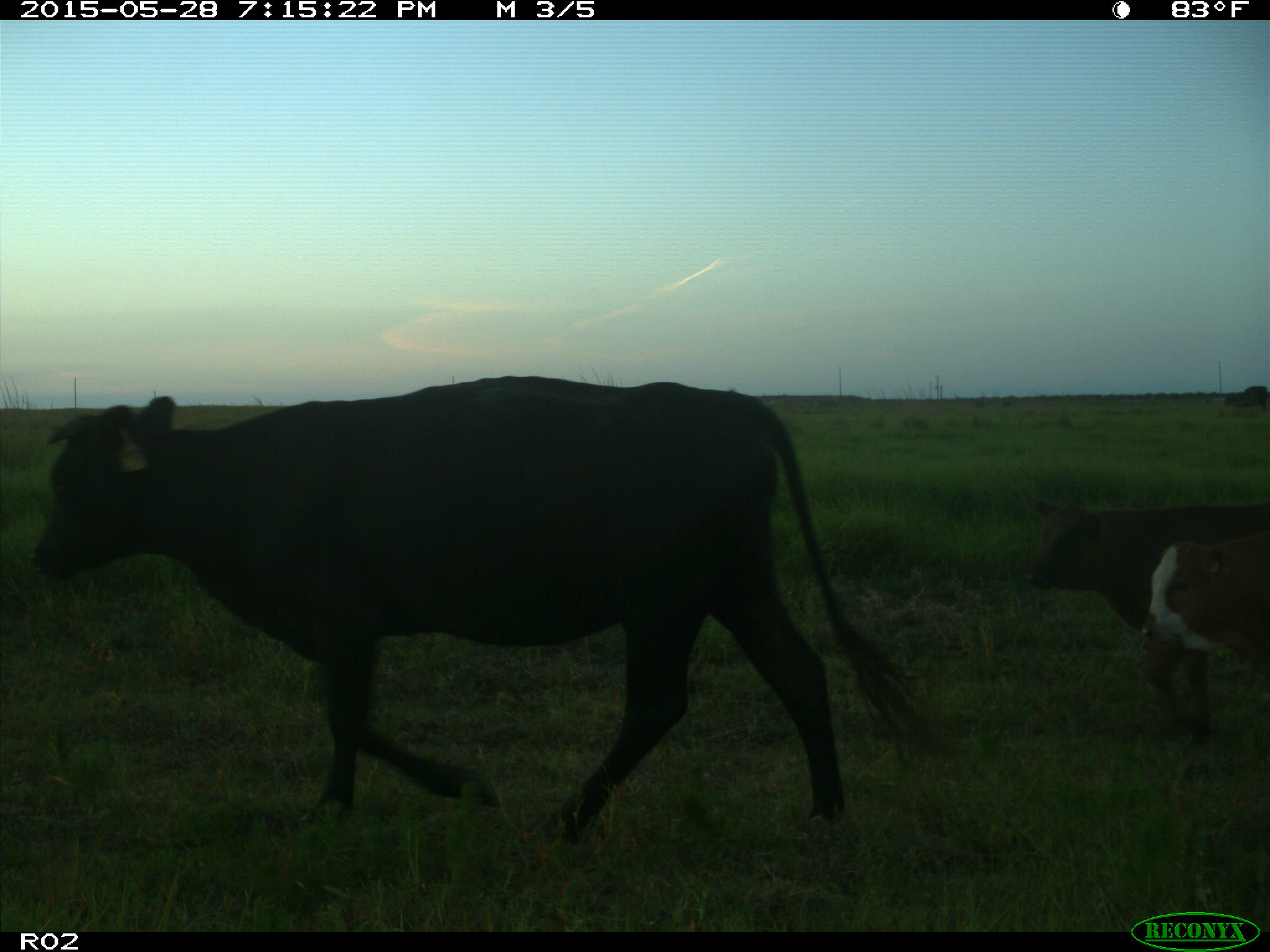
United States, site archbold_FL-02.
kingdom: Animalia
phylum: Chordata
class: Mammalia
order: Artiodactyla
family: Bovidae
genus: Bos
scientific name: Bos taurus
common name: domestic cow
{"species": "Bos taurus (domestic cow)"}